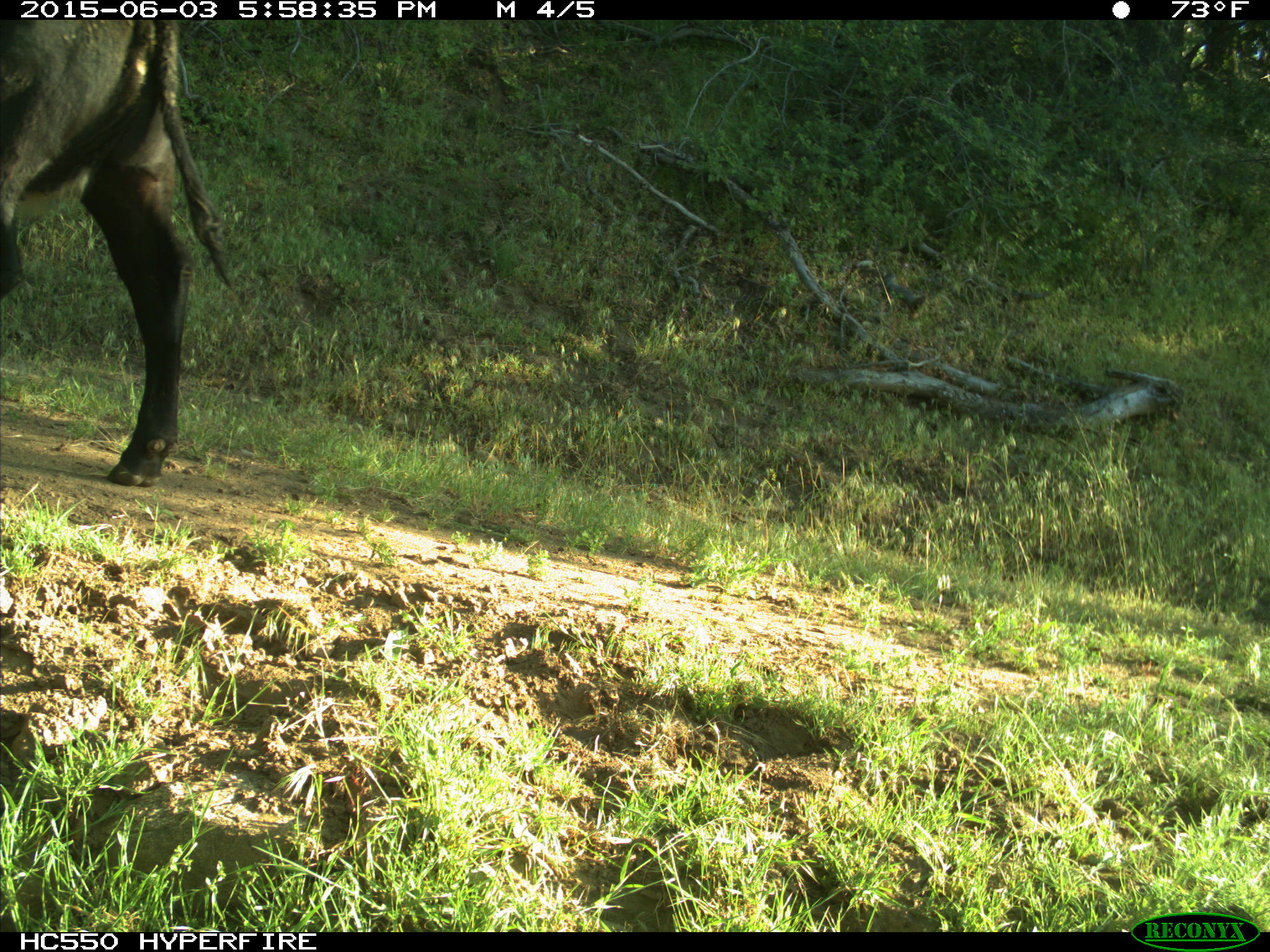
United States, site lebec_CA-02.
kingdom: Animalia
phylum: Chordata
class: Mammalia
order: Artiodactyla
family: Bovidae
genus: Bos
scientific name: Bos taurus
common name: domestic cow